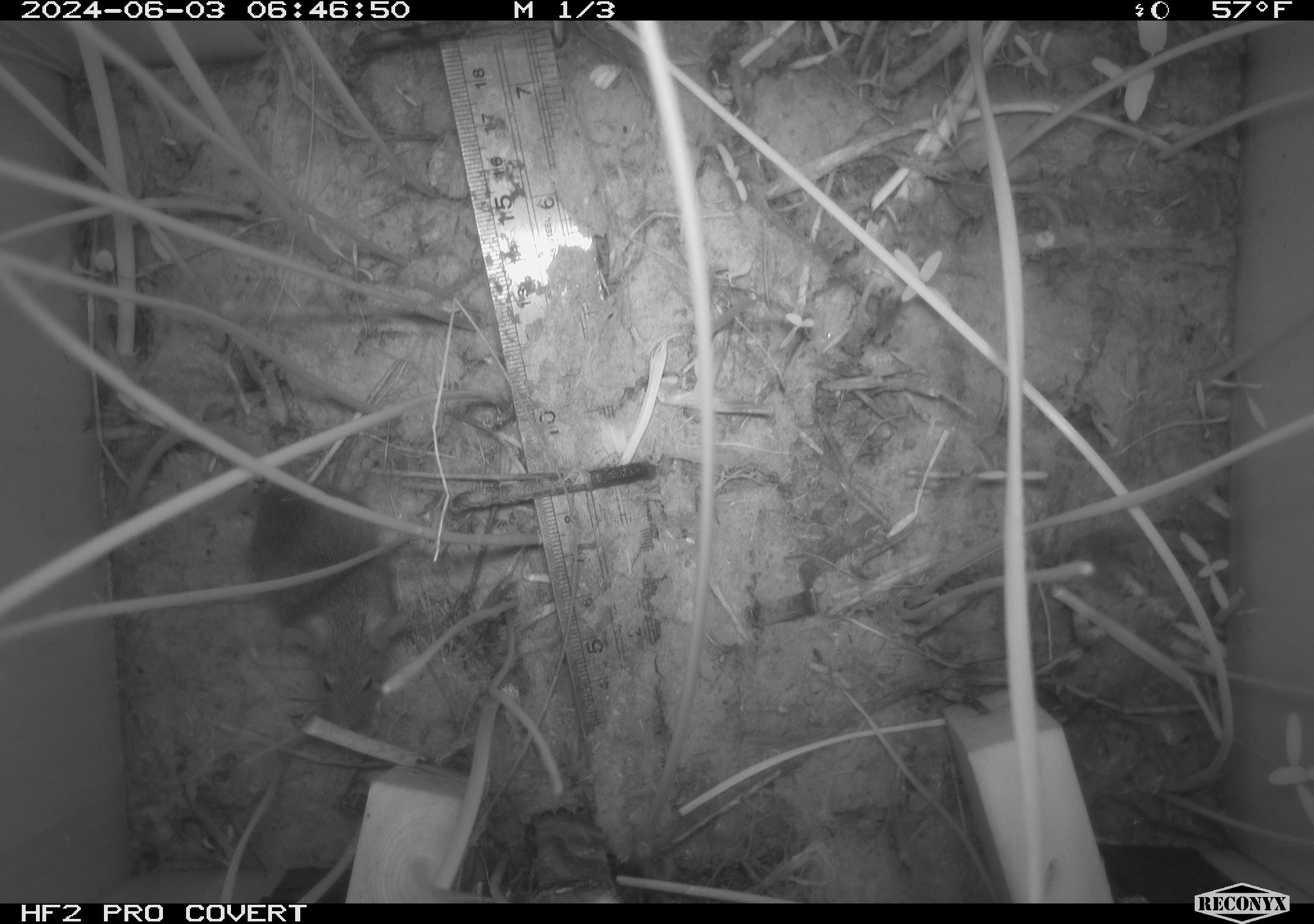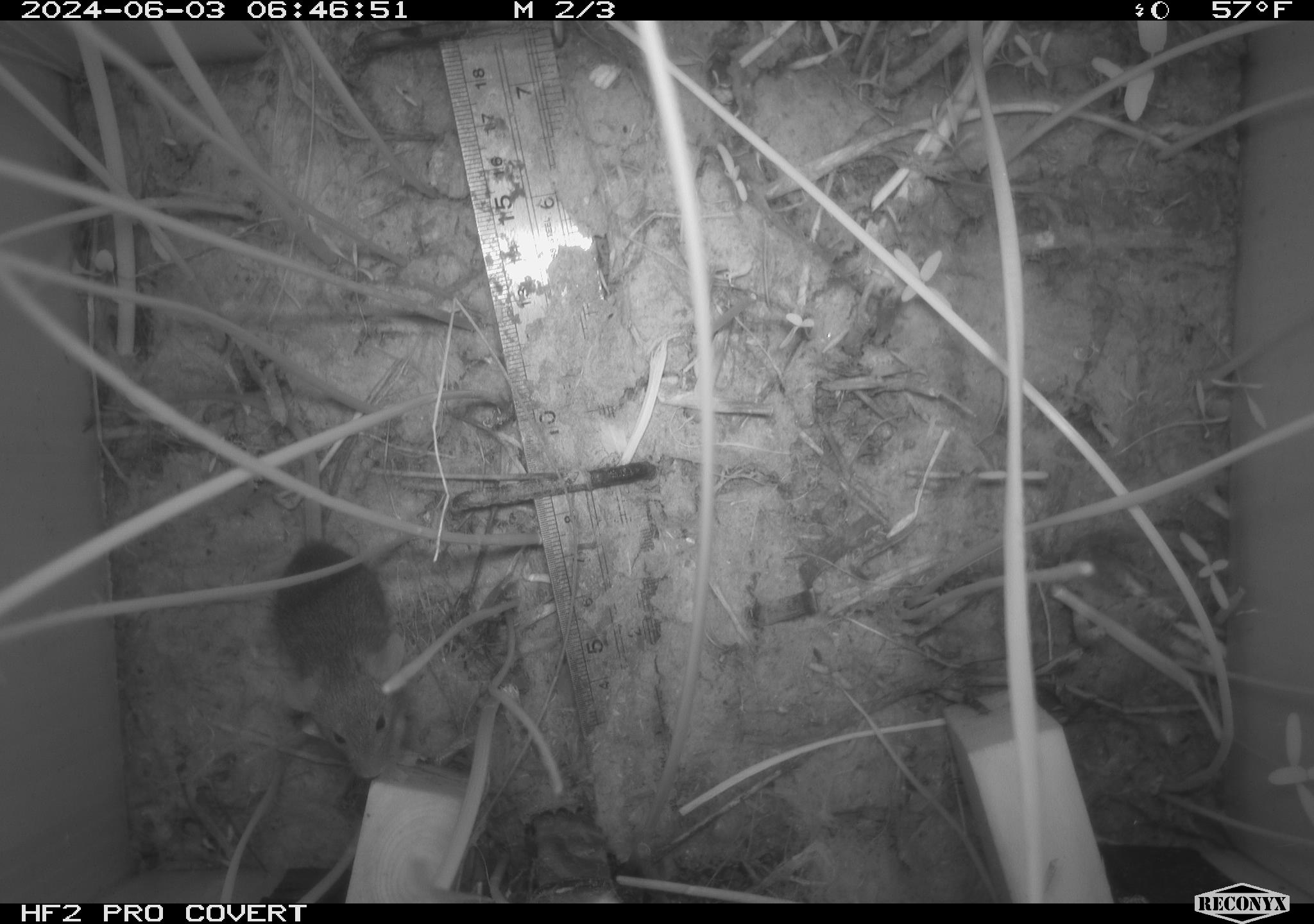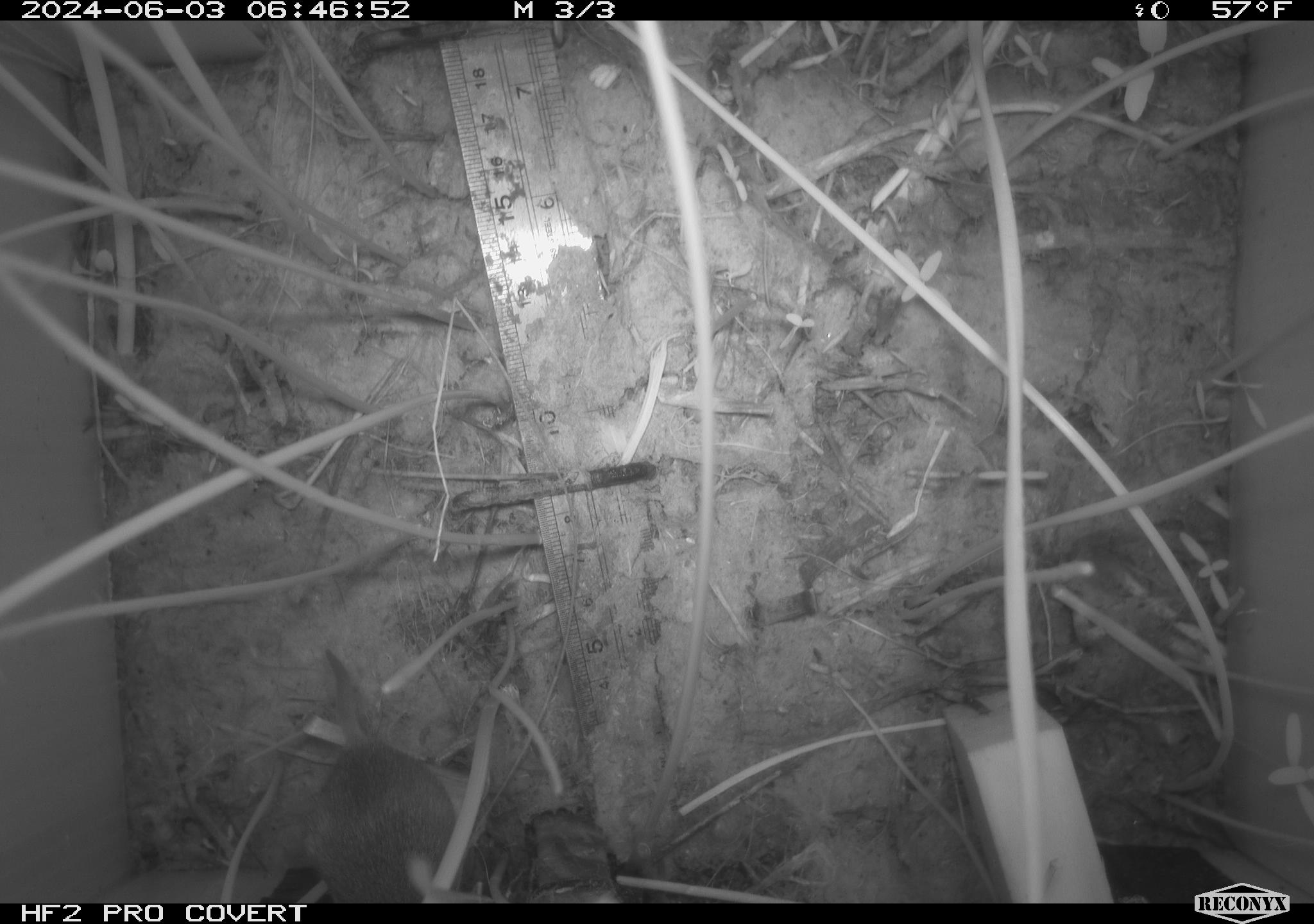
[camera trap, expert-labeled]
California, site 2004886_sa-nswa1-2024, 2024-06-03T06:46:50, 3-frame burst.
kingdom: Animalia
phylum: Chordata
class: Mammalia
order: Rodentia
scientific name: Rodentia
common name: rodent